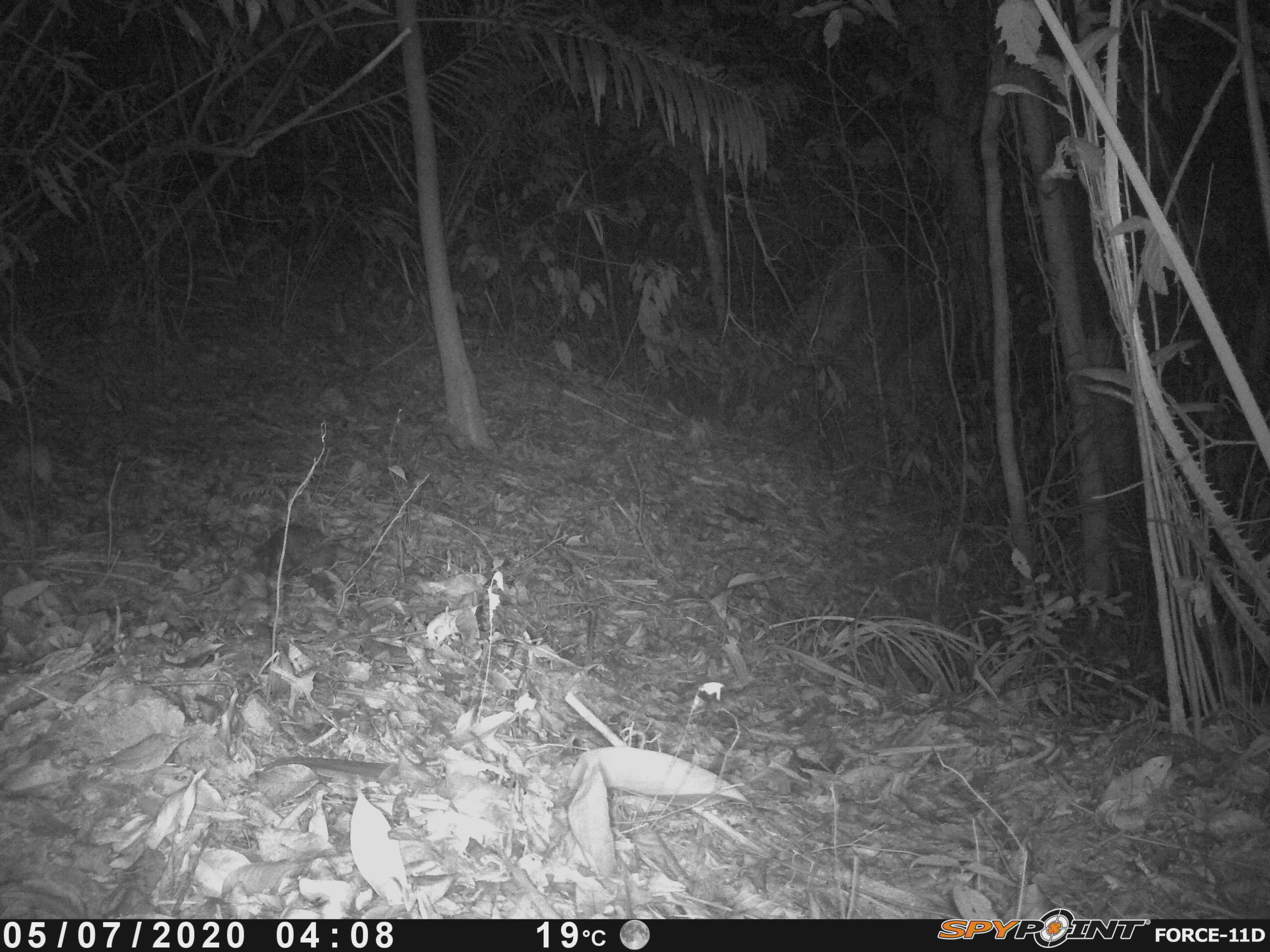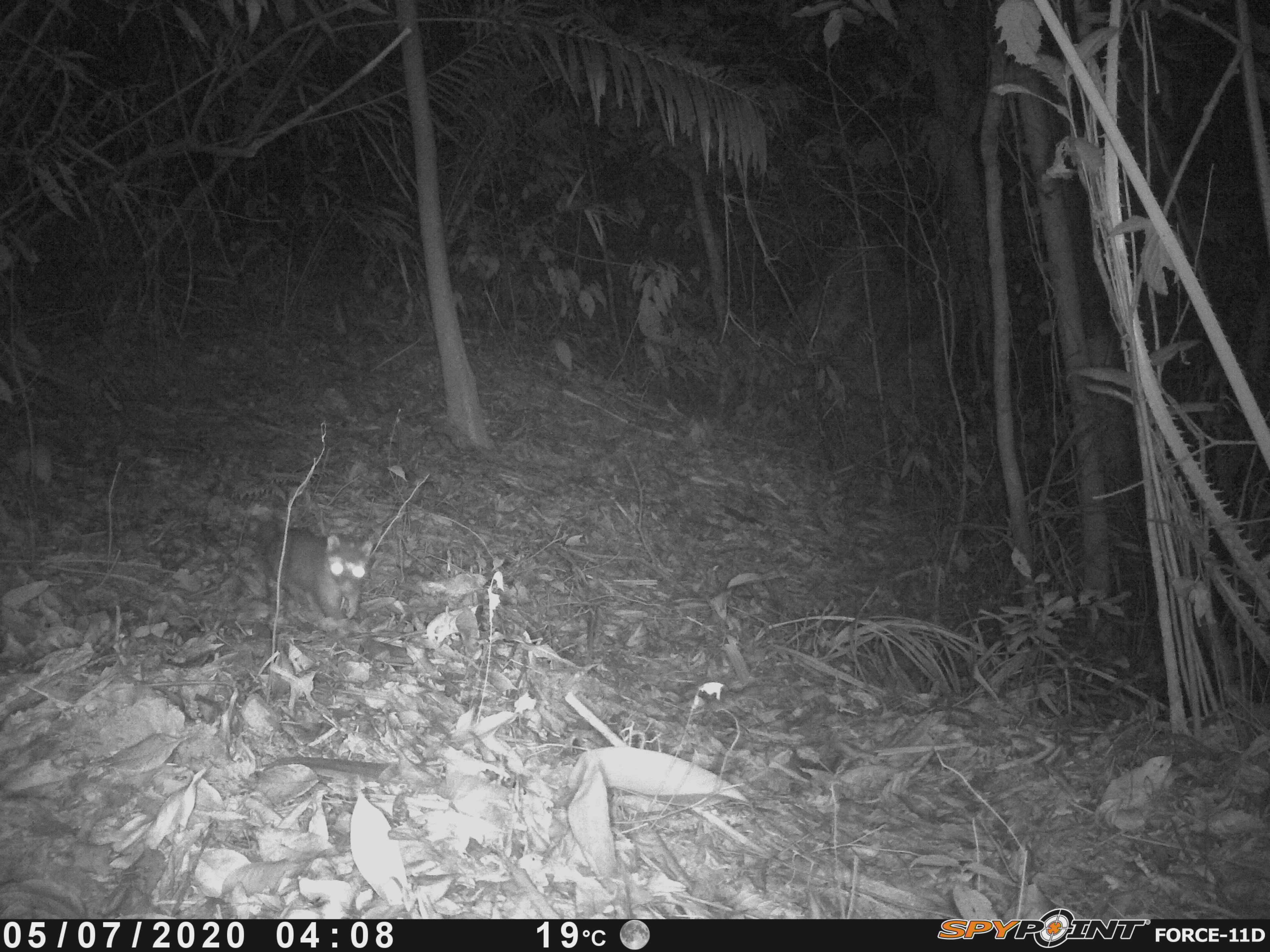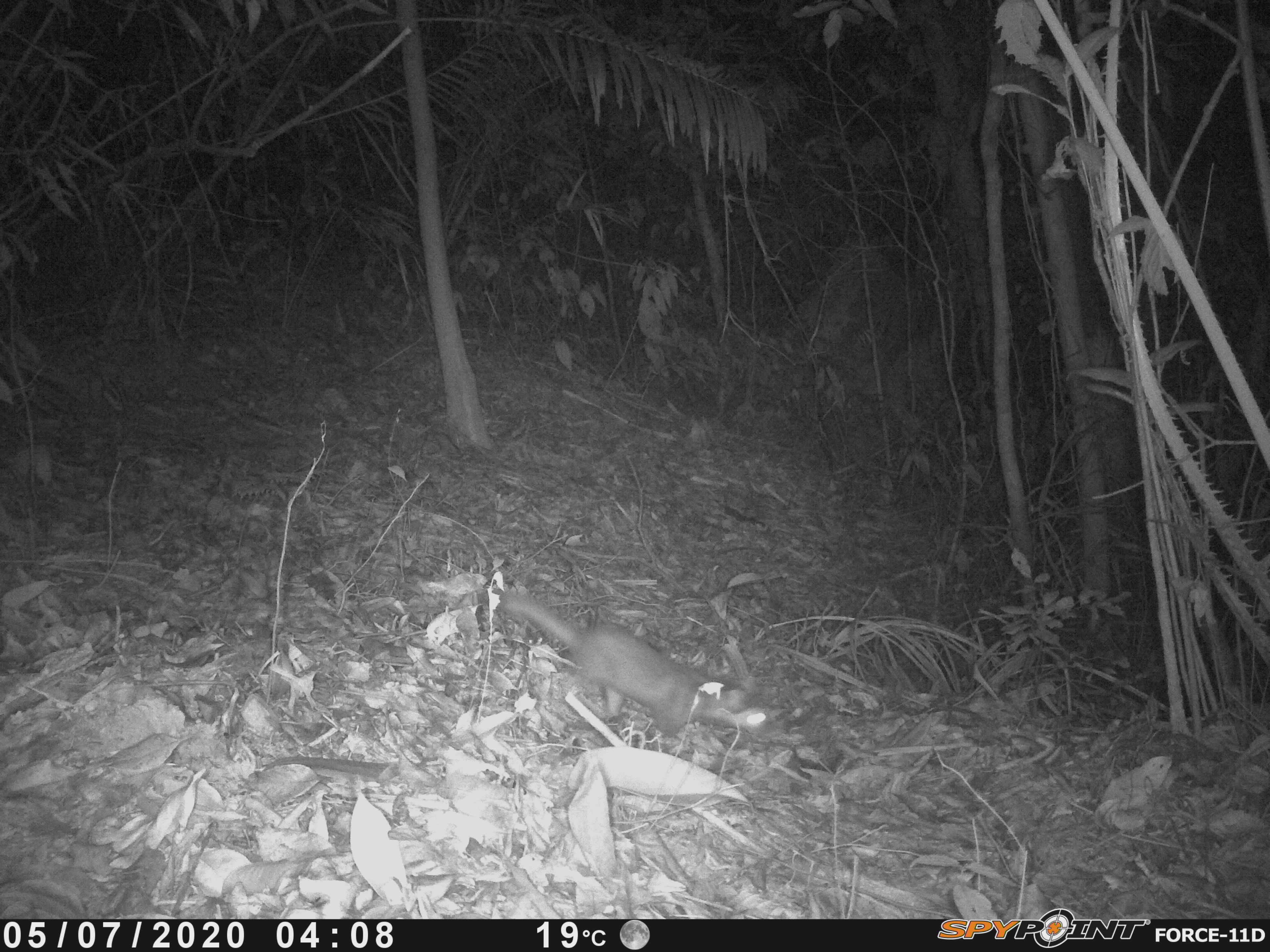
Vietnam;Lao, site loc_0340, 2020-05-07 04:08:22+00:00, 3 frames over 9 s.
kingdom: Animalia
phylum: Chordata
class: Mammalia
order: Carnivora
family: Mustelidae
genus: Melogale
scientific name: Melogale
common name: ferret badger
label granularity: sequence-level